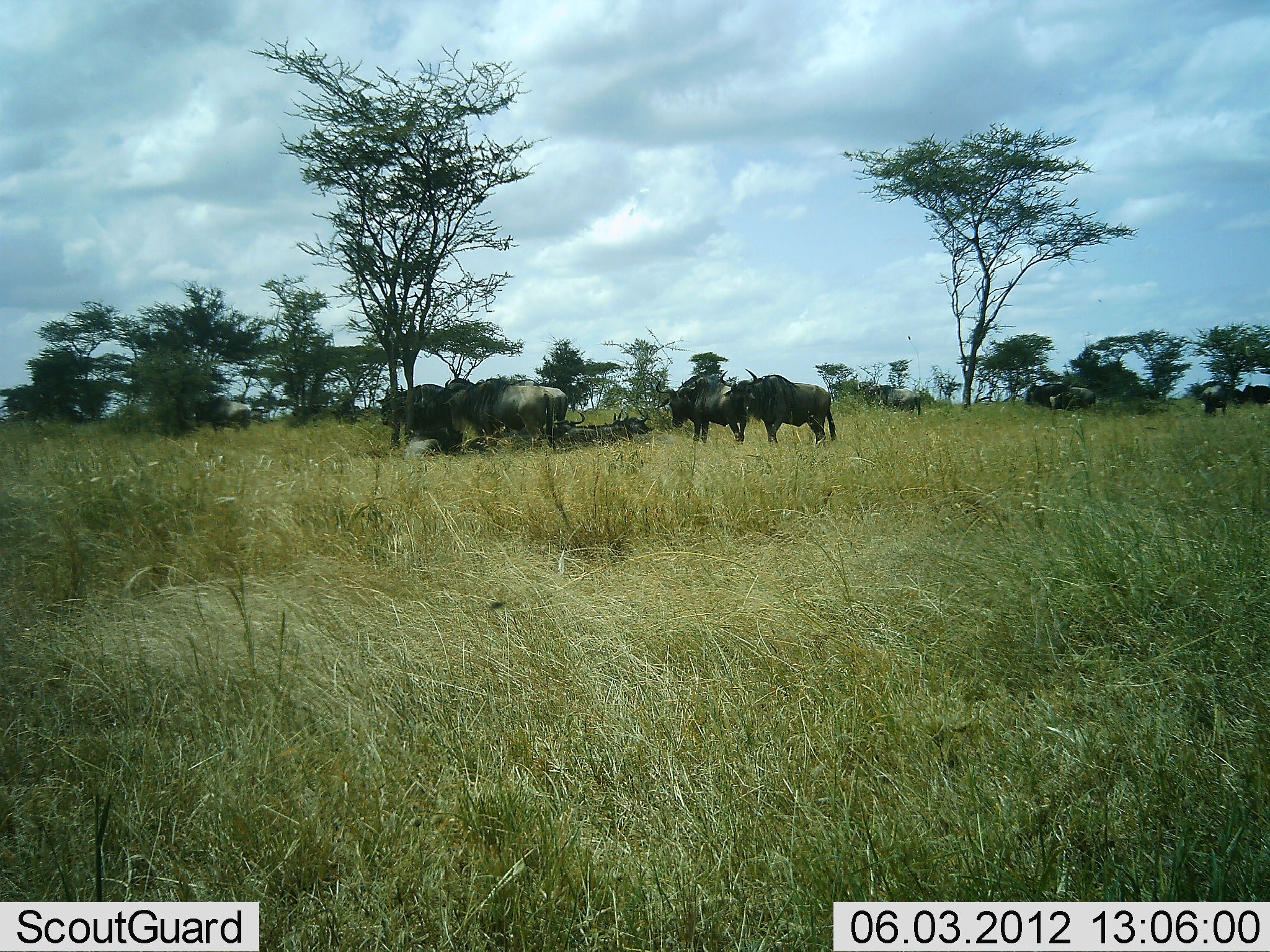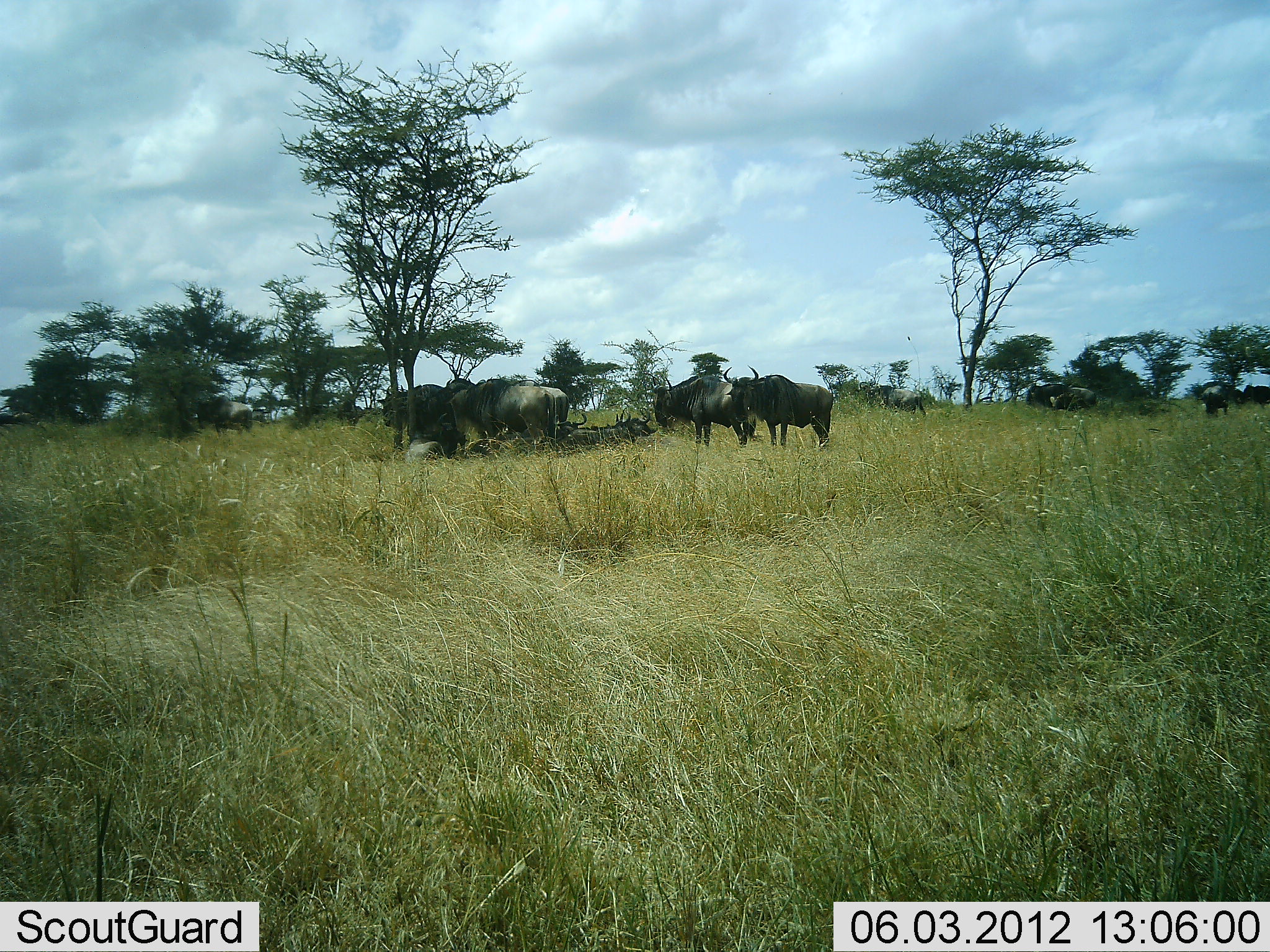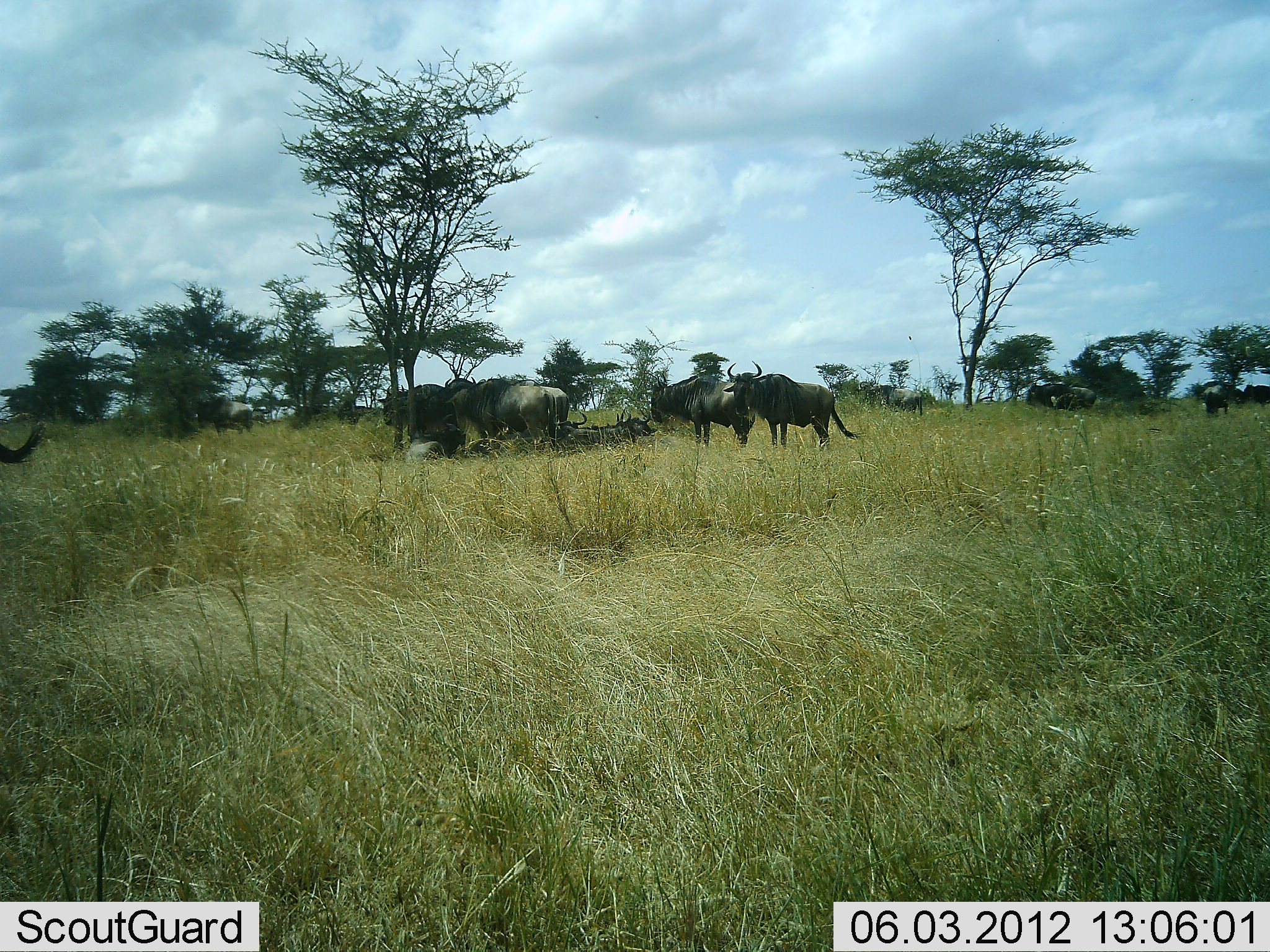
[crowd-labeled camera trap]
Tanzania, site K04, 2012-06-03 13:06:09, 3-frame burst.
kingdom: Animalia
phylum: Chordata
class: Mammalia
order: Artiodactyla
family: Bovidae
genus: Connochaetes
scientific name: Connochaetes taurinus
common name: blue wildebeest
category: wildebeest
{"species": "wildebeest (blue wildebeest) (Connochaetes taurinus)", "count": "9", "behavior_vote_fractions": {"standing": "100%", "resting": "70%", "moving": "30%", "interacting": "10%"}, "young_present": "0%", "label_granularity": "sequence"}